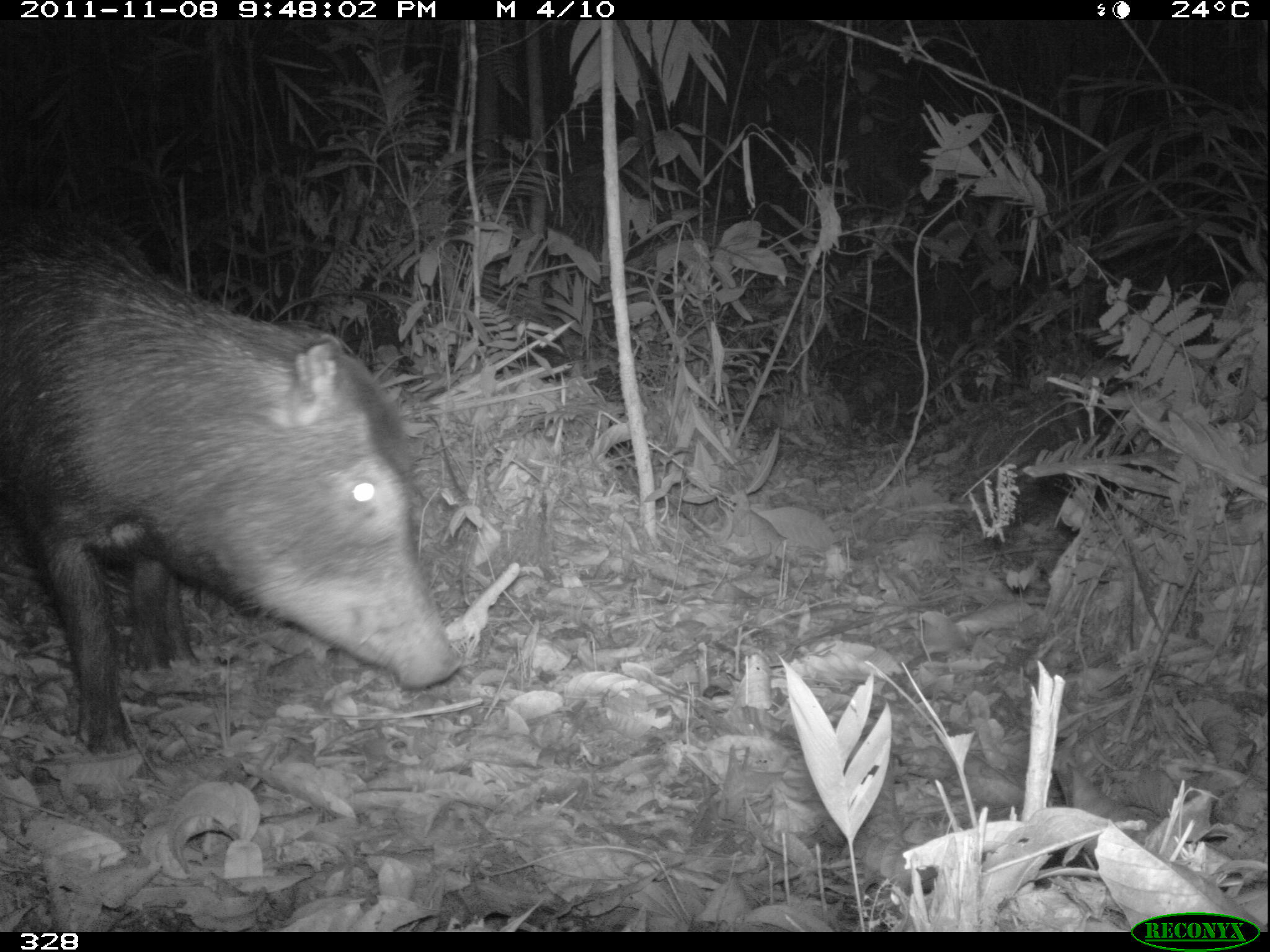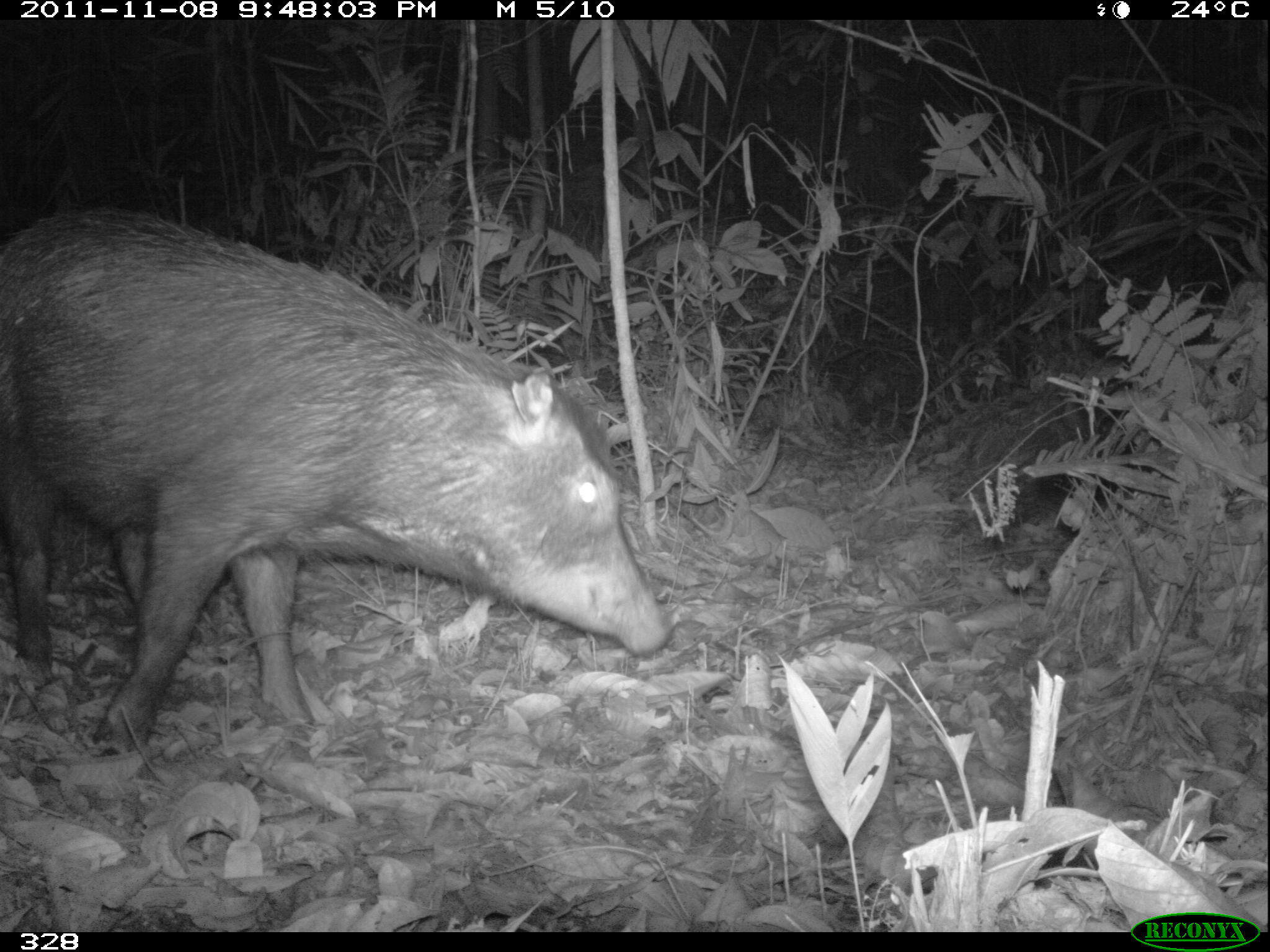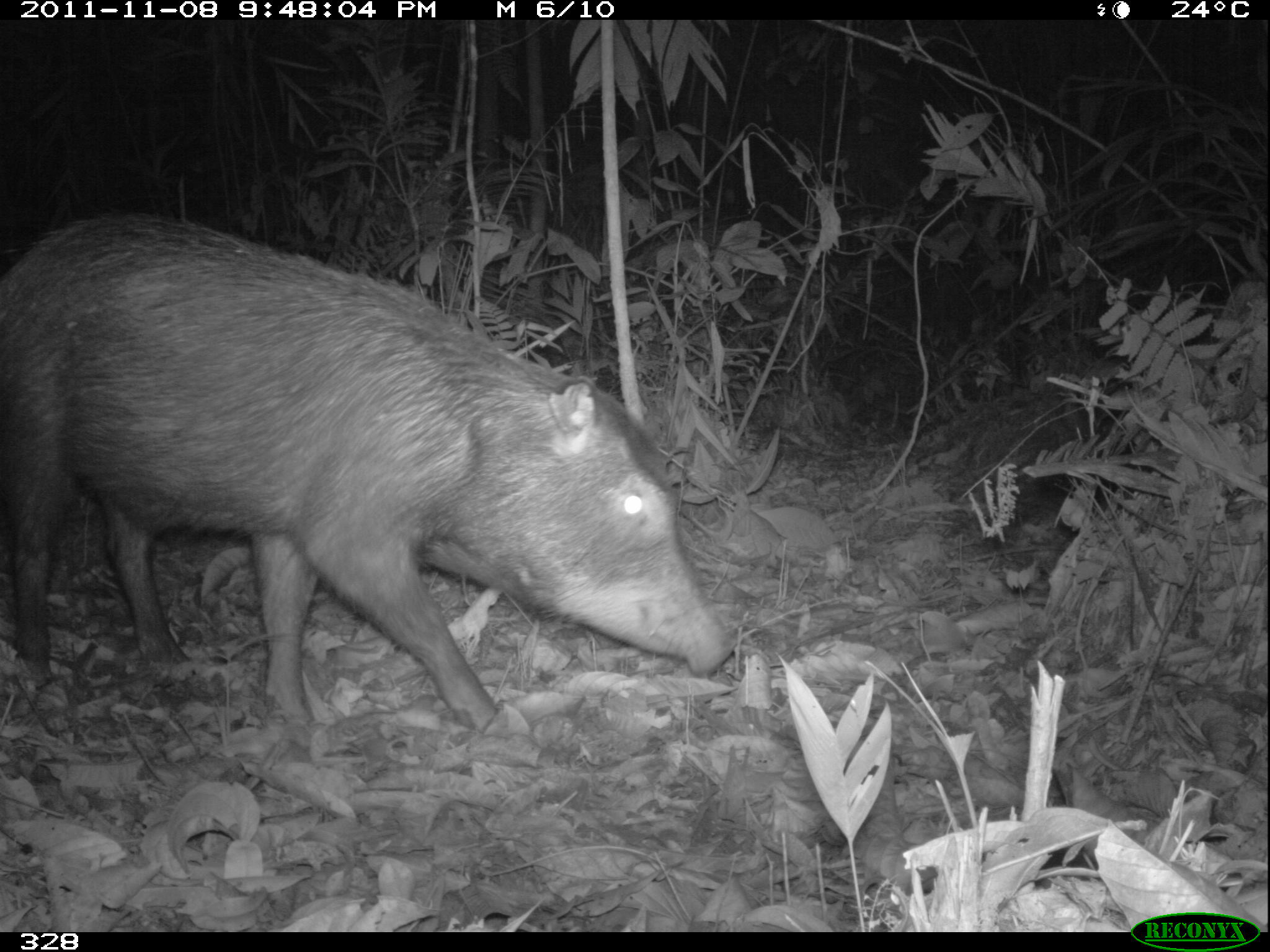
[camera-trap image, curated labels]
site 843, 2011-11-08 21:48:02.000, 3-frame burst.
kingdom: Animalia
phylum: Chordata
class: Mammalia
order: Artiodactyla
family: Tayassuidae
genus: Tayassu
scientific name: Tayassu pecari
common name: white-lipped peccary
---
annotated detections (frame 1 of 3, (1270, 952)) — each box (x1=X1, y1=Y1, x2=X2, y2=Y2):
tayassu pecari: (x1=0, y1=214, x2=462, y2=786)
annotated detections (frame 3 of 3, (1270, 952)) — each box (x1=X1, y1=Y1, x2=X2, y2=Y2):
tayassu pecari: (x1=0, y1=204, x2=728, y2=735)